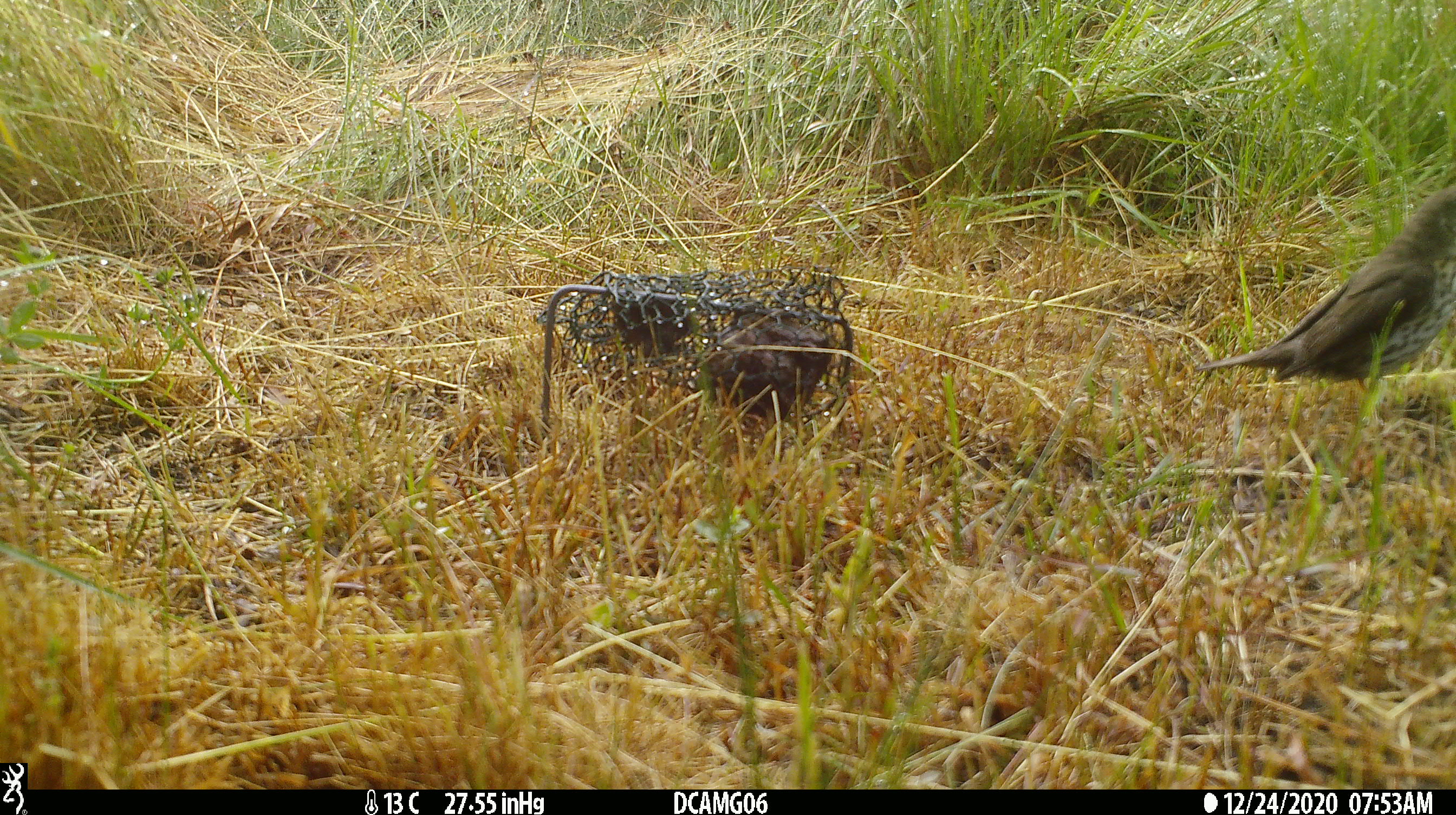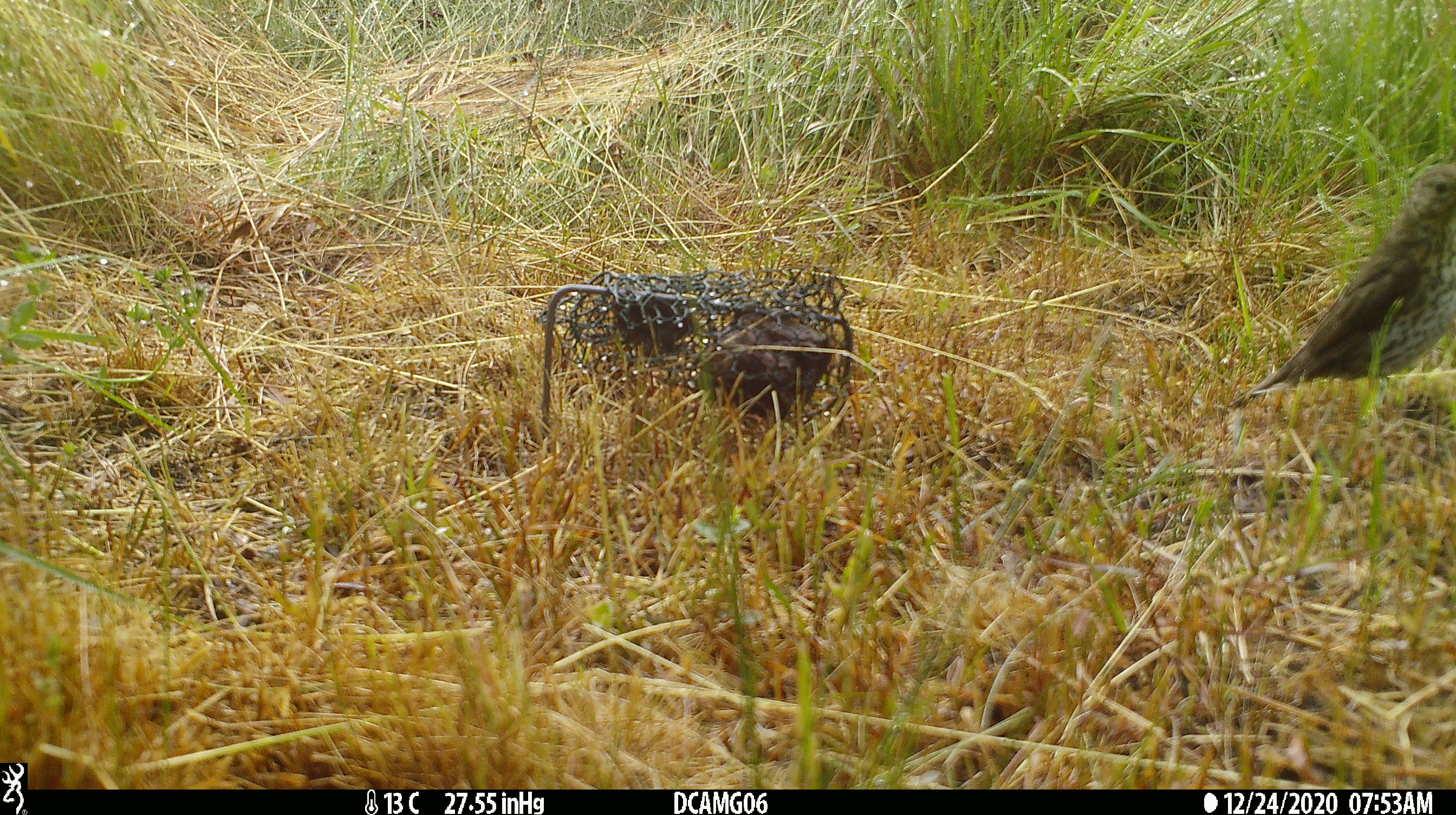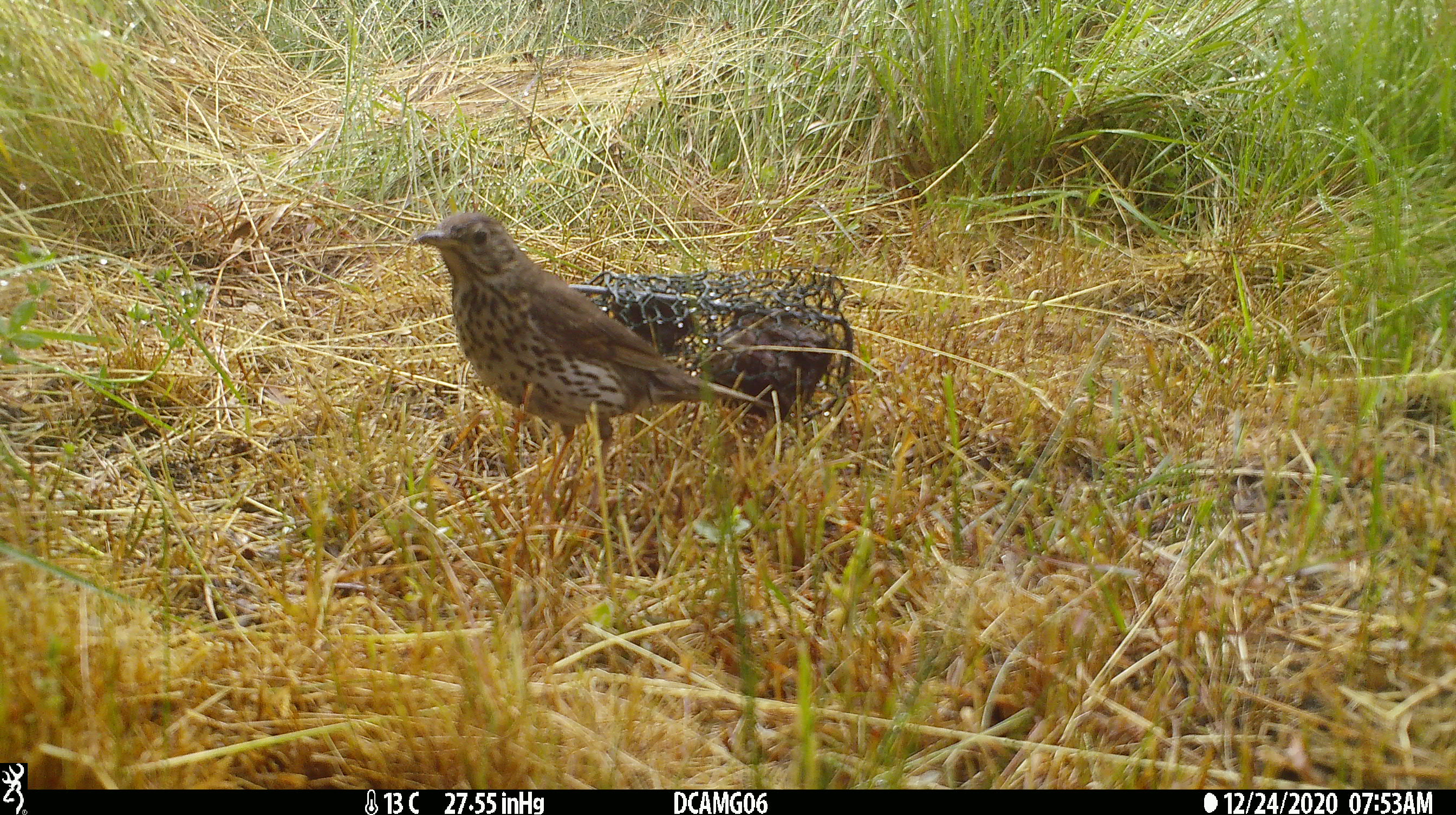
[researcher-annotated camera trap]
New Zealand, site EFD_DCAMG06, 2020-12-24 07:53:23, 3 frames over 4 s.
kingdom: Animalia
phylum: Chordata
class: Aves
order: Passeriformes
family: Turdidae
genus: Turdus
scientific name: Turdus philomelos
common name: song thrush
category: thrush